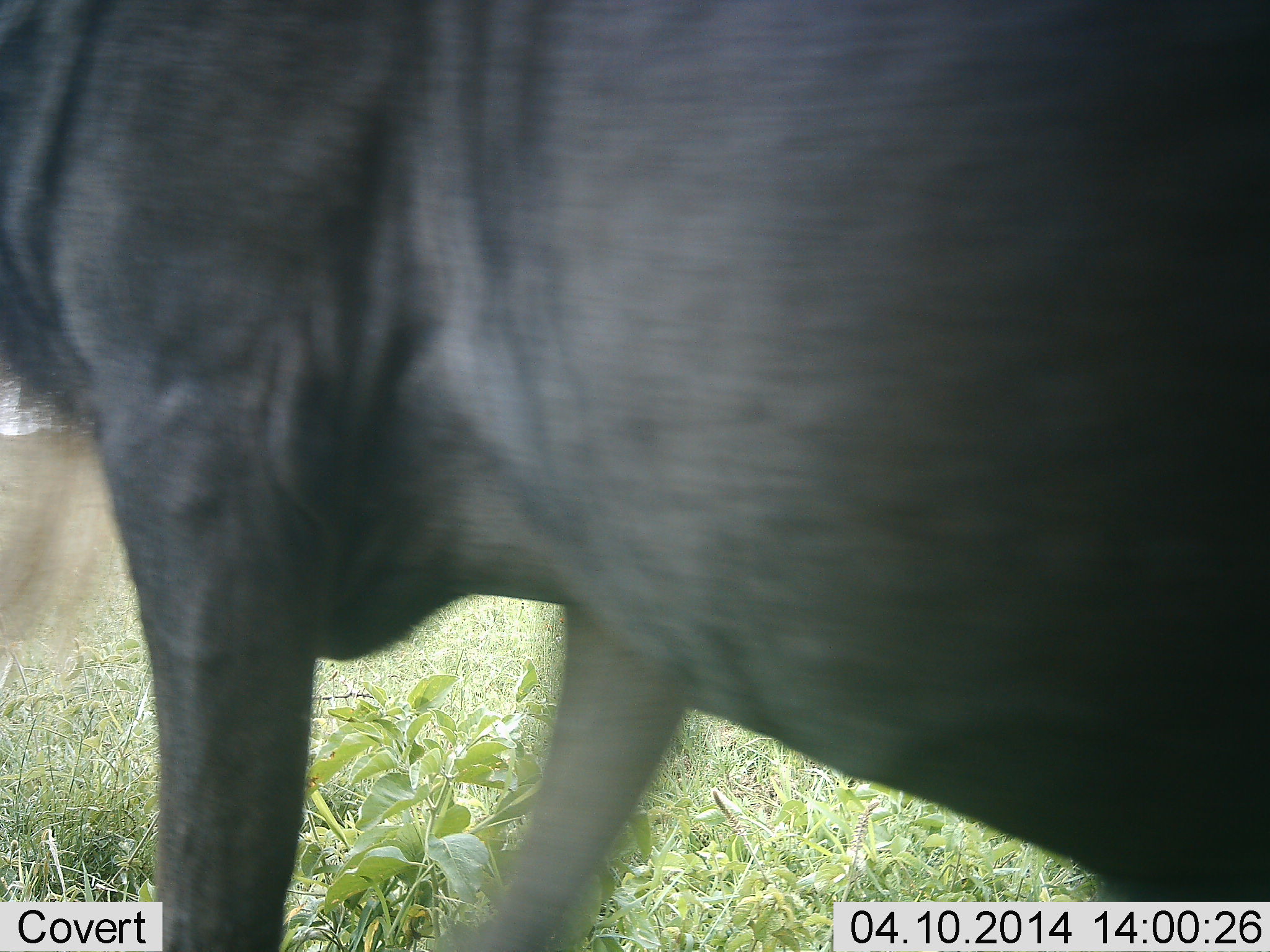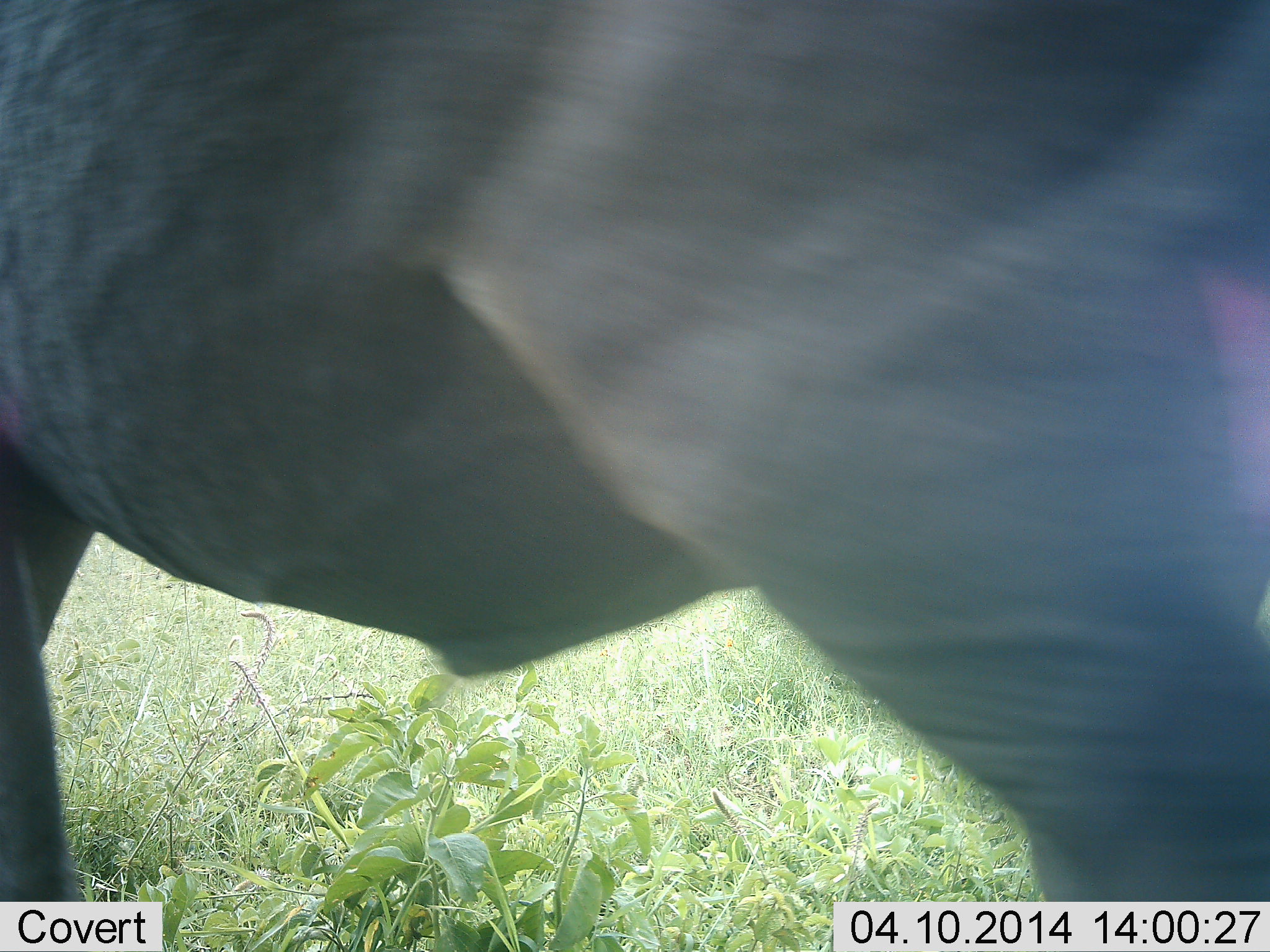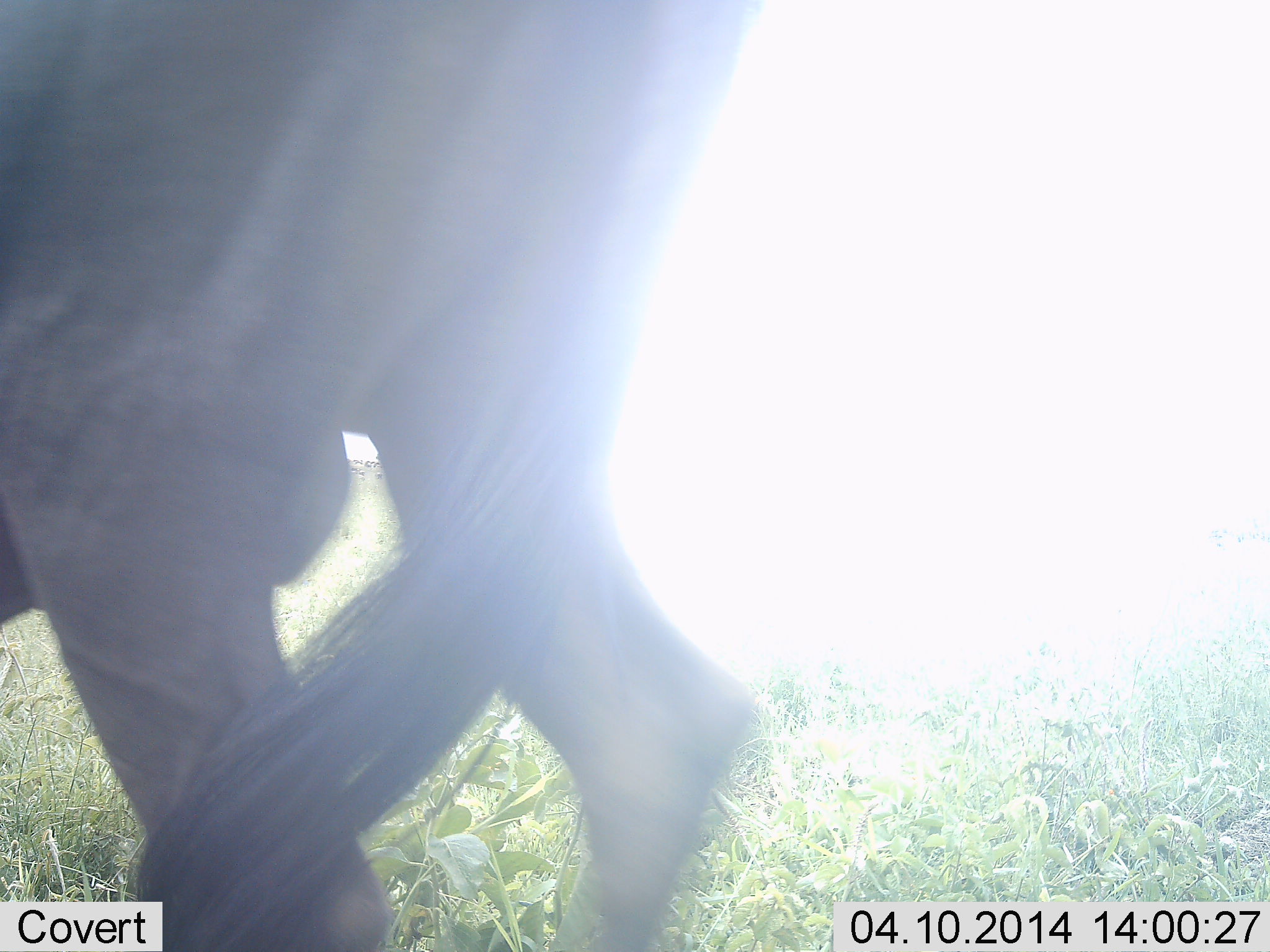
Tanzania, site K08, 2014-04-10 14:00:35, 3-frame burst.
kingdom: Animalia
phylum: Chordata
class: Mammalia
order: Artiodactyla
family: Bovidae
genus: Connochaetes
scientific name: Connochaetes taurinus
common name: blue wildebeest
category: wildebeest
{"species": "wildebeest (blue wildebeest) (Connochaetes taurinus)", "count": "1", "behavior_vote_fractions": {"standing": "30%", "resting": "0%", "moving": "80%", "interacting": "0%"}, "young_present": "0%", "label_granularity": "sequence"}